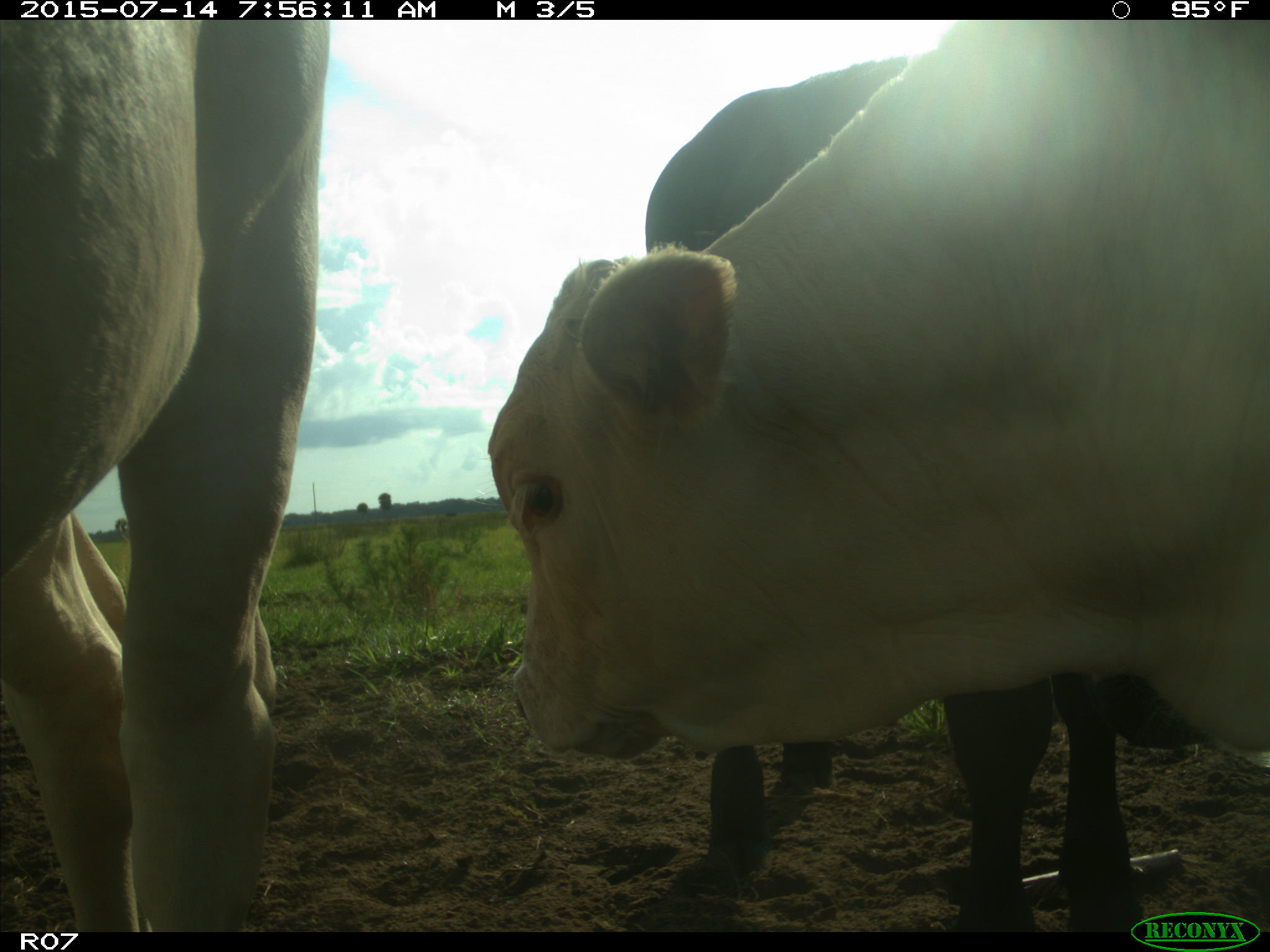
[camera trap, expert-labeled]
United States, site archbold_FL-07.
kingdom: Animalia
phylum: Chordata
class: Mammalia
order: Artiodactyla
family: Bovidae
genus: Bos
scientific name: Bos taurus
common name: domestic cow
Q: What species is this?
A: Bos taurus (domestic cow).